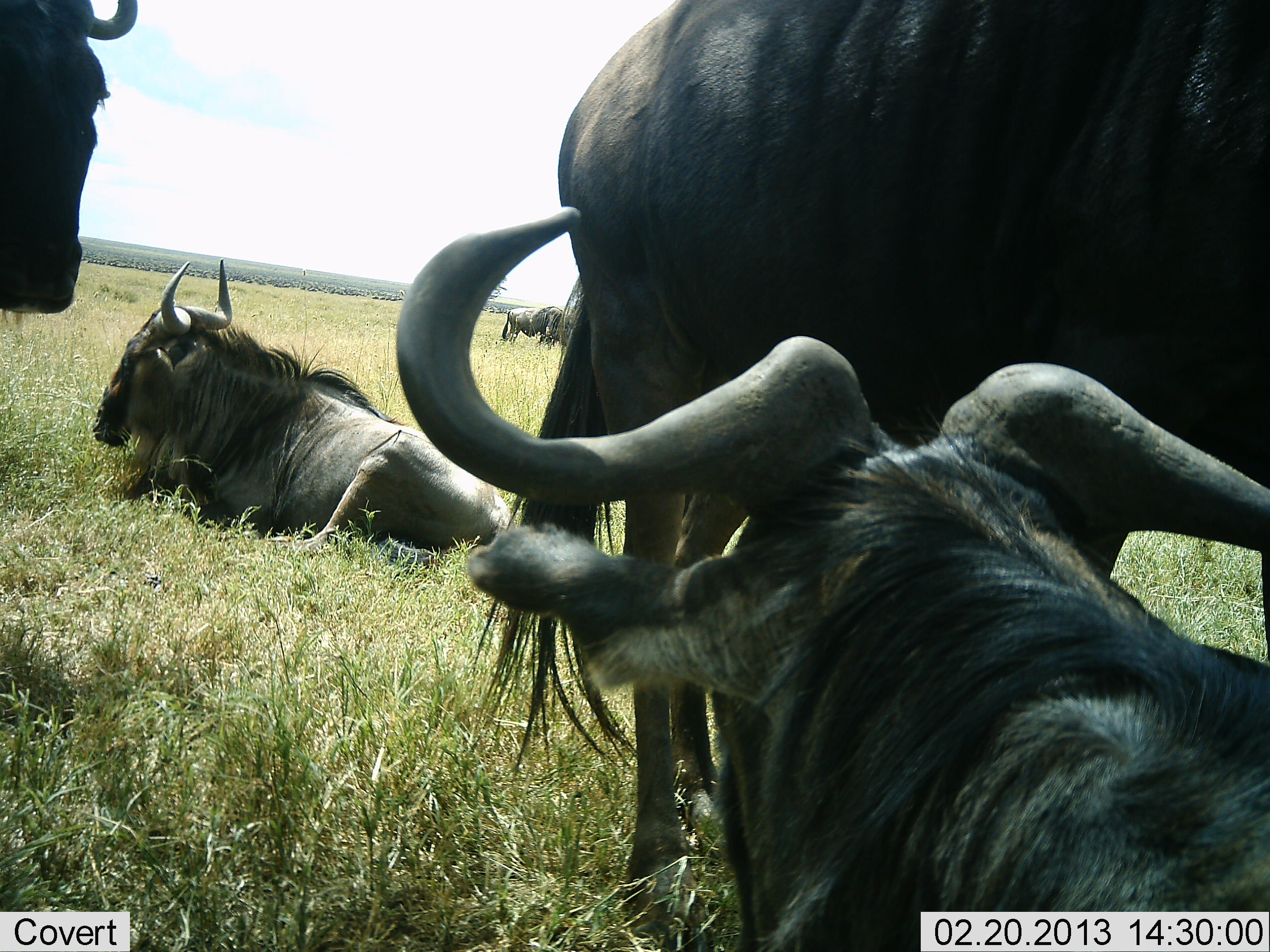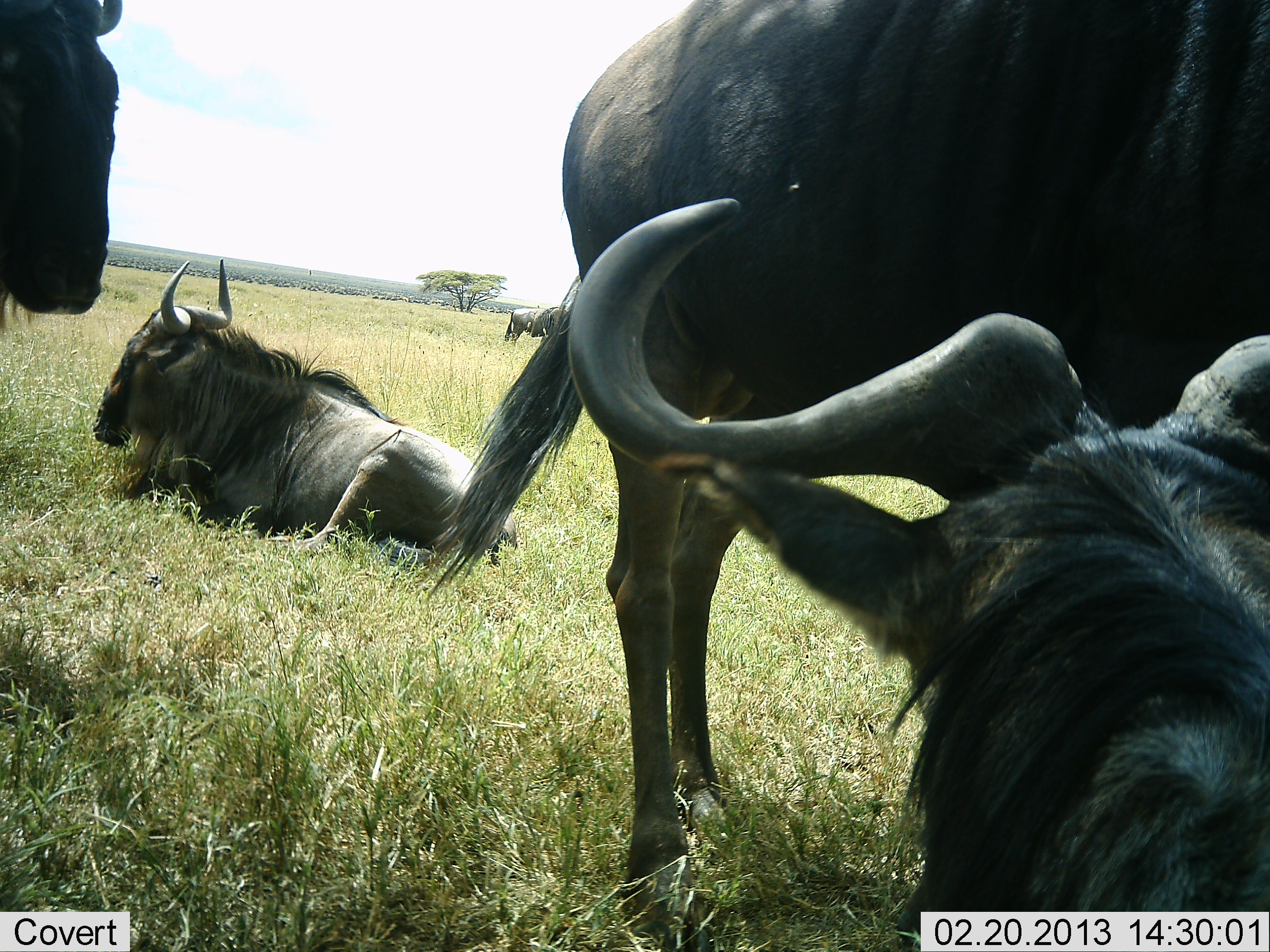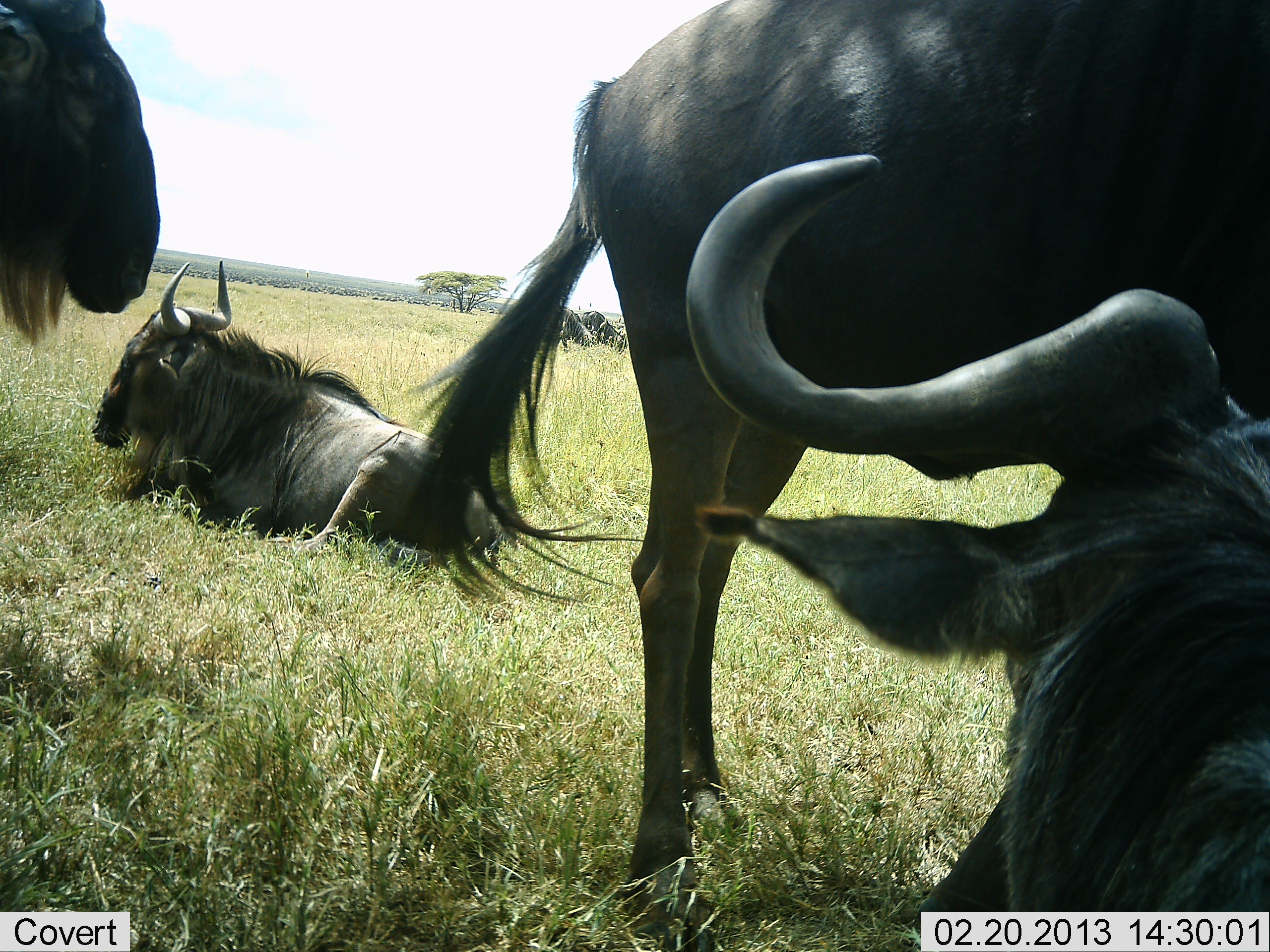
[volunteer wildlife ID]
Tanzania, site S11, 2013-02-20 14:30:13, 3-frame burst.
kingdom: Animalia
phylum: Chordata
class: Mammalia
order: Artiodactyla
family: Bovidae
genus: Connochaetes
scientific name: Connochaetes taurinus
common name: blue wildebeest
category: wildebeest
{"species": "wildebeest (blue wildebeest) (Connochaetes taurinus)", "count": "5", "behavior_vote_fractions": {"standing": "78%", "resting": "100%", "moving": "12%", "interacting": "7%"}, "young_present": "0%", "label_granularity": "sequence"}